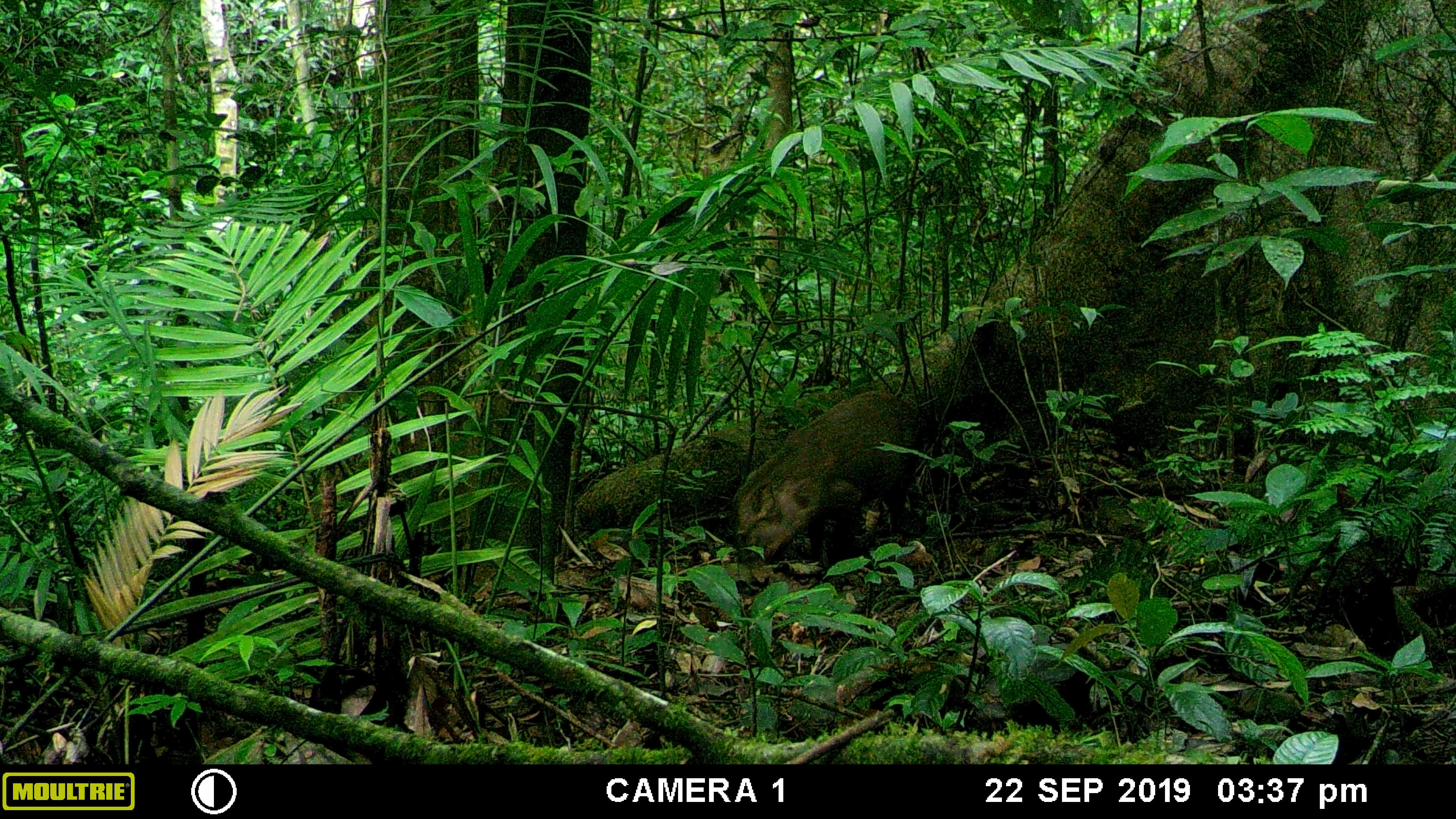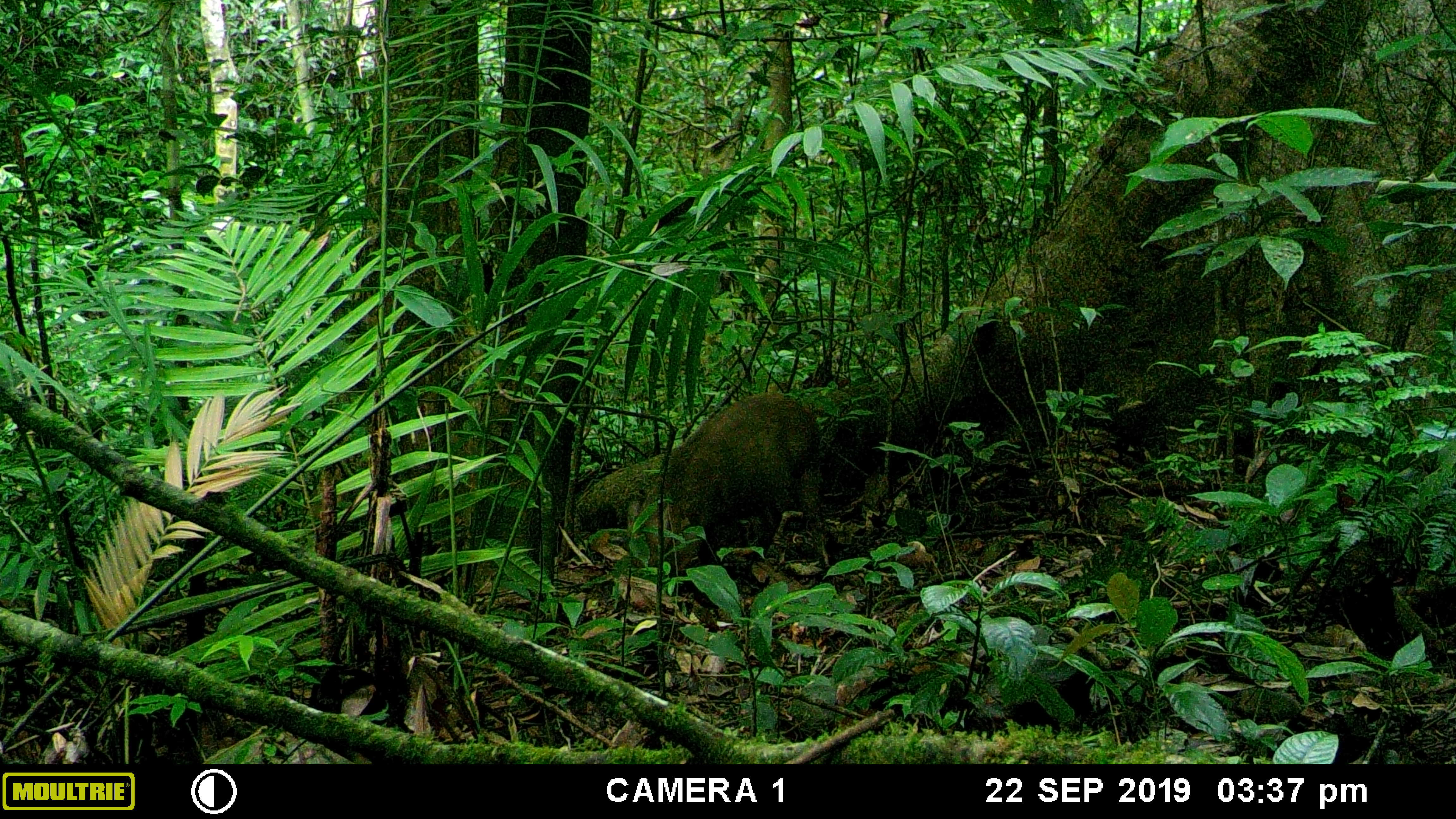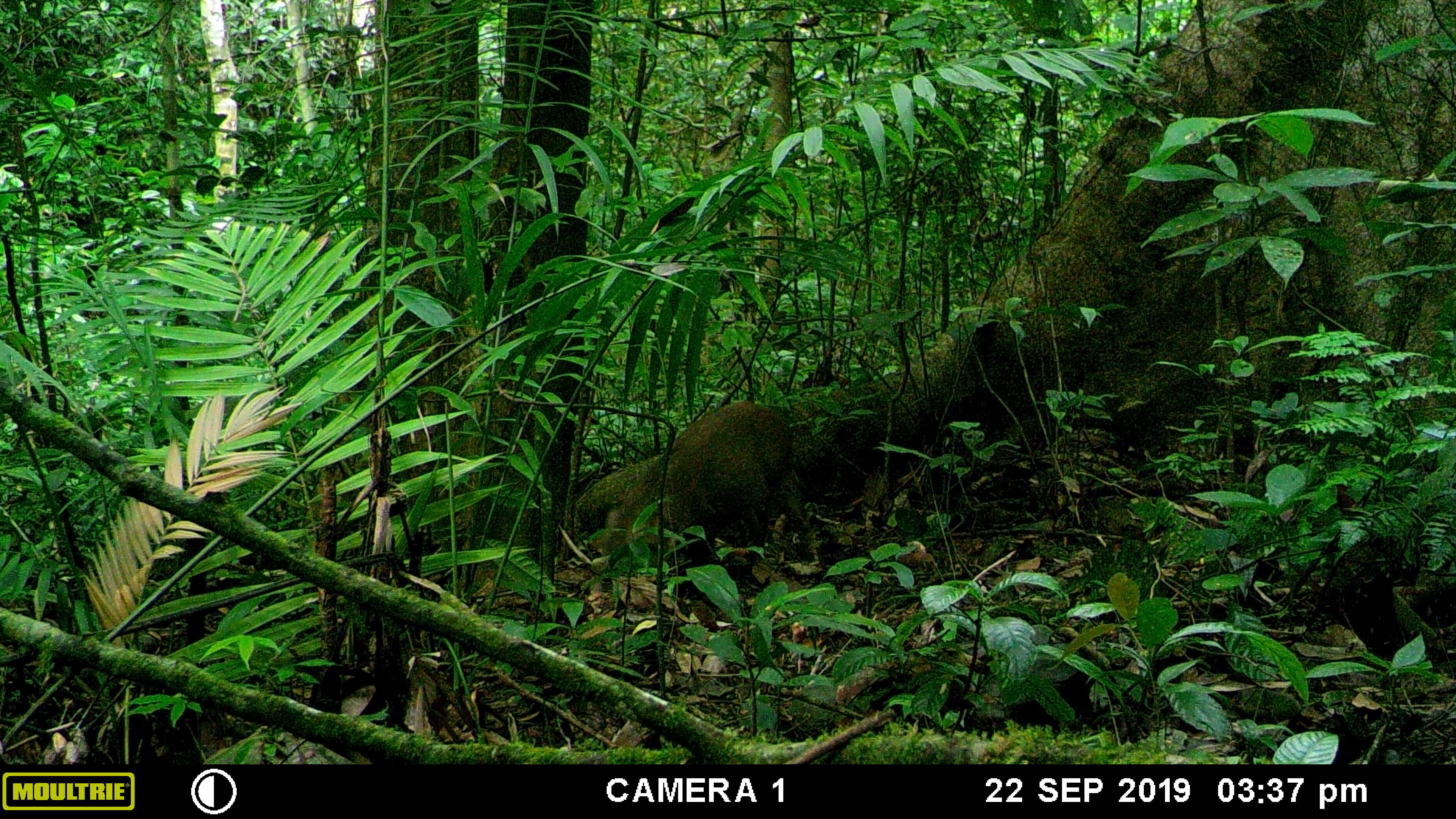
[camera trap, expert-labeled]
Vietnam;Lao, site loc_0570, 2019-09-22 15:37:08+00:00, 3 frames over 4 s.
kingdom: Animalia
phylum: Chordata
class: Mammalia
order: Artiodactyla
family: Suidae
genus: Sus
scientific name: Sus scrofa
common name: eurasian wild pig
Eurasian wild pig (Sus scrofa). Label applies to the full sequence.